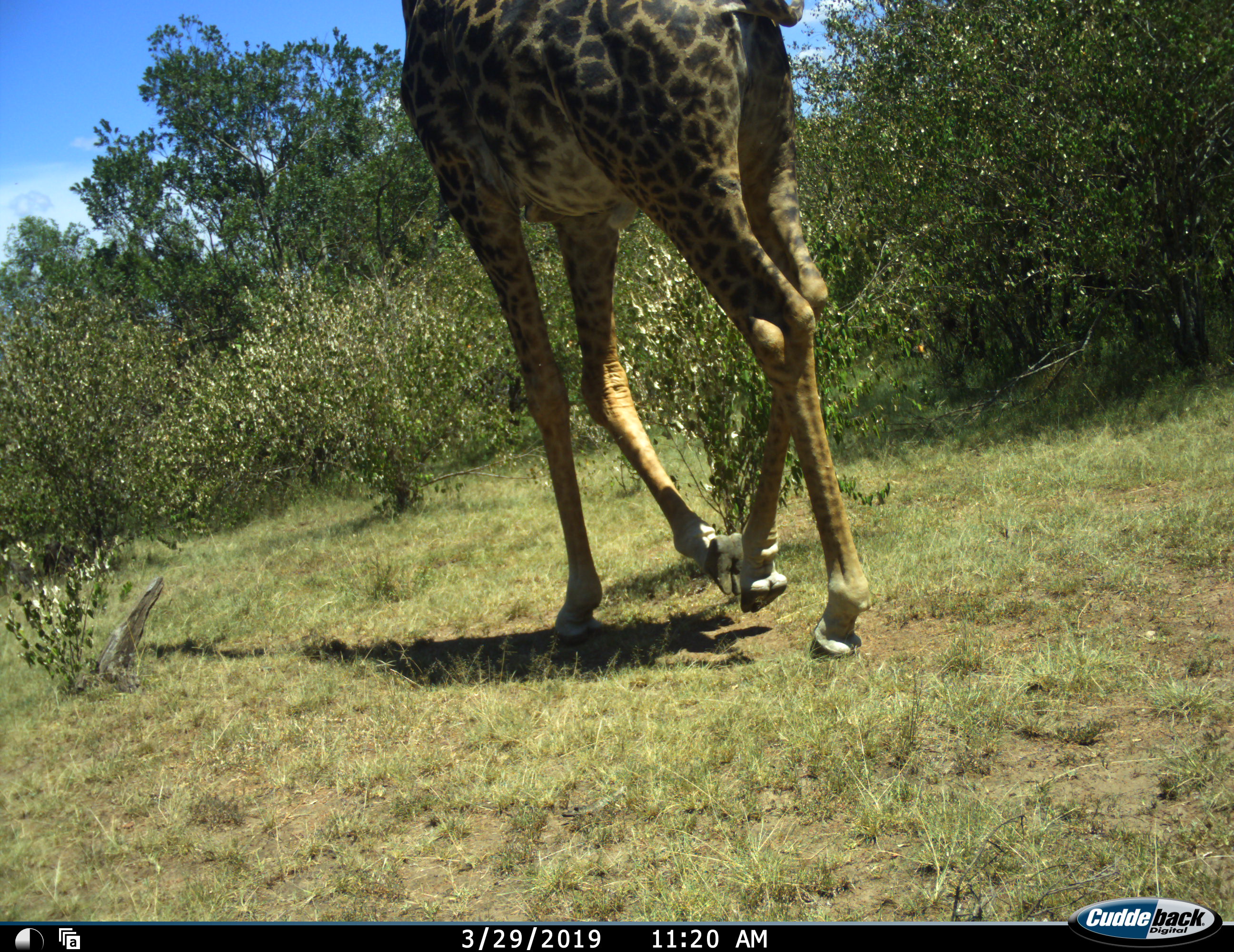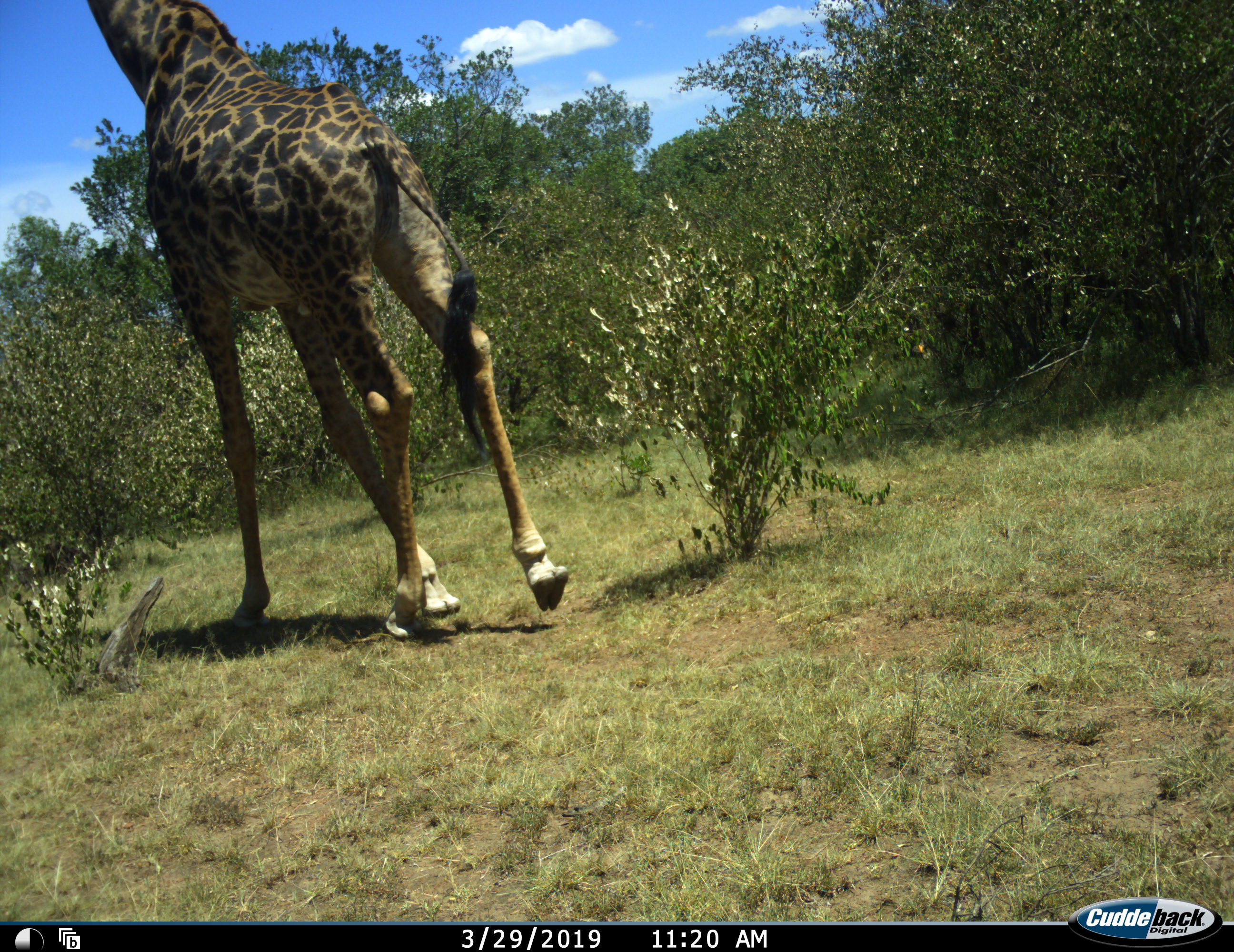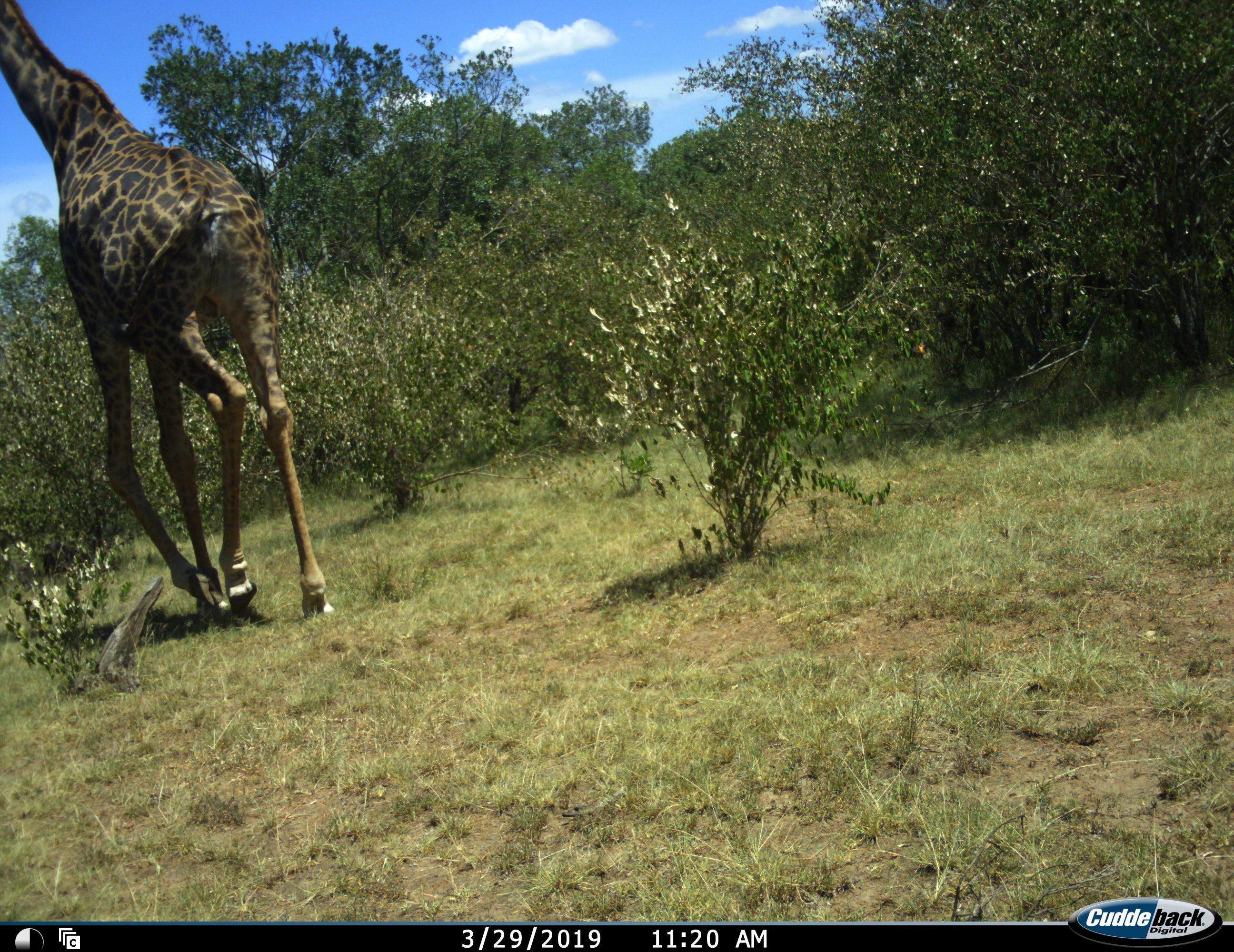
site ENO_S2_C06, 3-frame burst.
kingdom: Animalia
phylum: Chordata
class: Mammalia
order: Artiodactyla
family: Giraffidae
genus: Giraffa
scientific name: Giraffa camelopardalis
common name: giraffe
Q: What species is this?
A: Giraffe (Giraffa camelopardalis).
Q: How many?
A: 1.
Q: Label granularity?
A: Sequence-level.